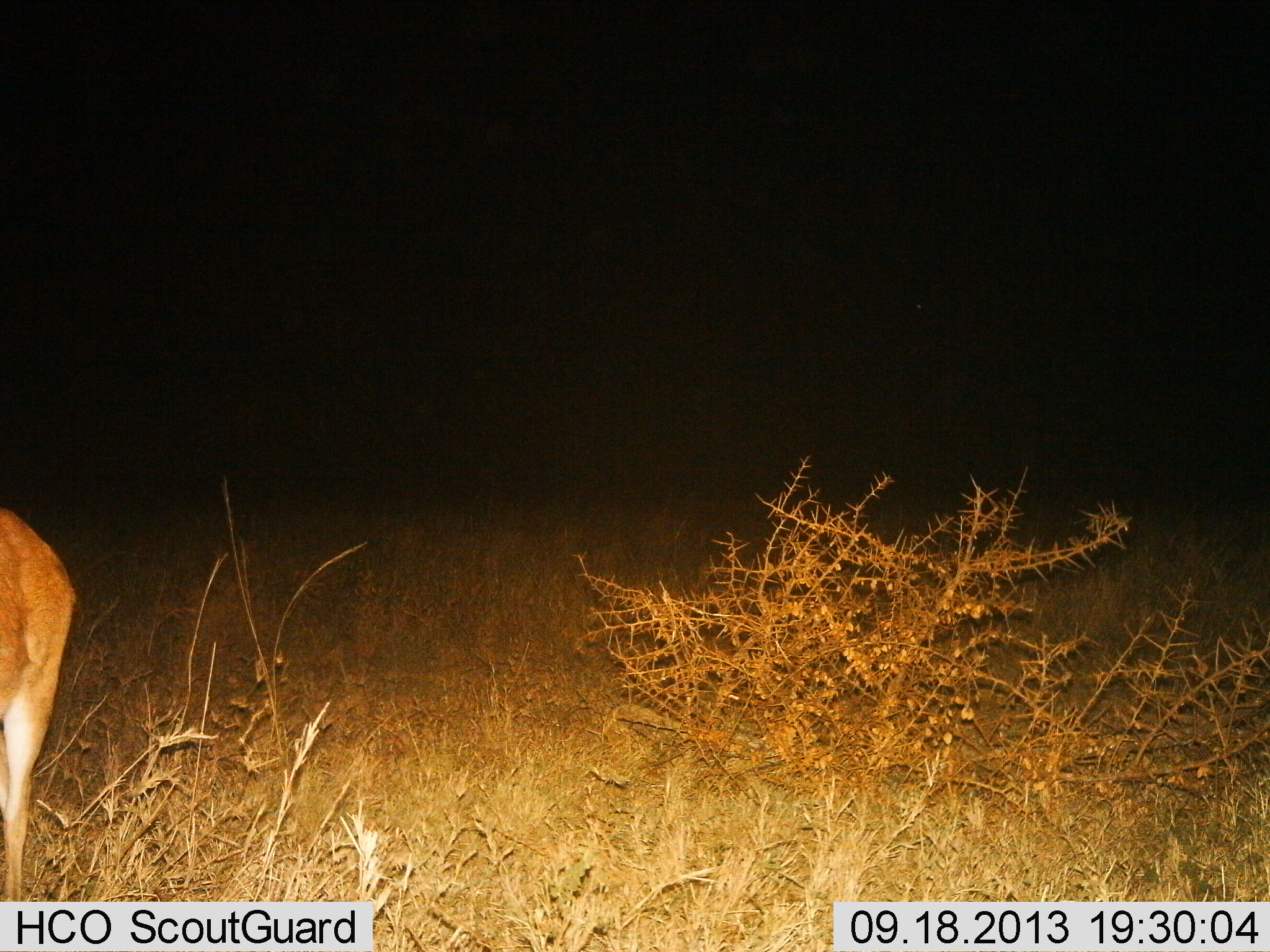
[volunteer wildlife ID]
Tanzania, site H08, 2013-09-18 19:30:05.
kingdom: Animalia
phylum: Chordata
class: Mammalia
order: Artiodactyla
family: Bovidae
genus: Redunca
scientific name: Redunca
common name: reedbuck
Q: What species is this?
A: Reedbuck (Redunca).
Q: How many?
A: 1.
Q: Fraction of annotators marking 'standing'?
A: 88%.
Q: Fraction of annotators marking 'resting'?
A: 0%.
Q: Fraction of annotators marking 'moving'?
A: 0%.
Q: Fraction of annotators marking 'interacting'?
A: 0%.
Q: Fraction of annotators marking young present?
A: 0%.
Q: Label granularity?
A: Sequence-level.